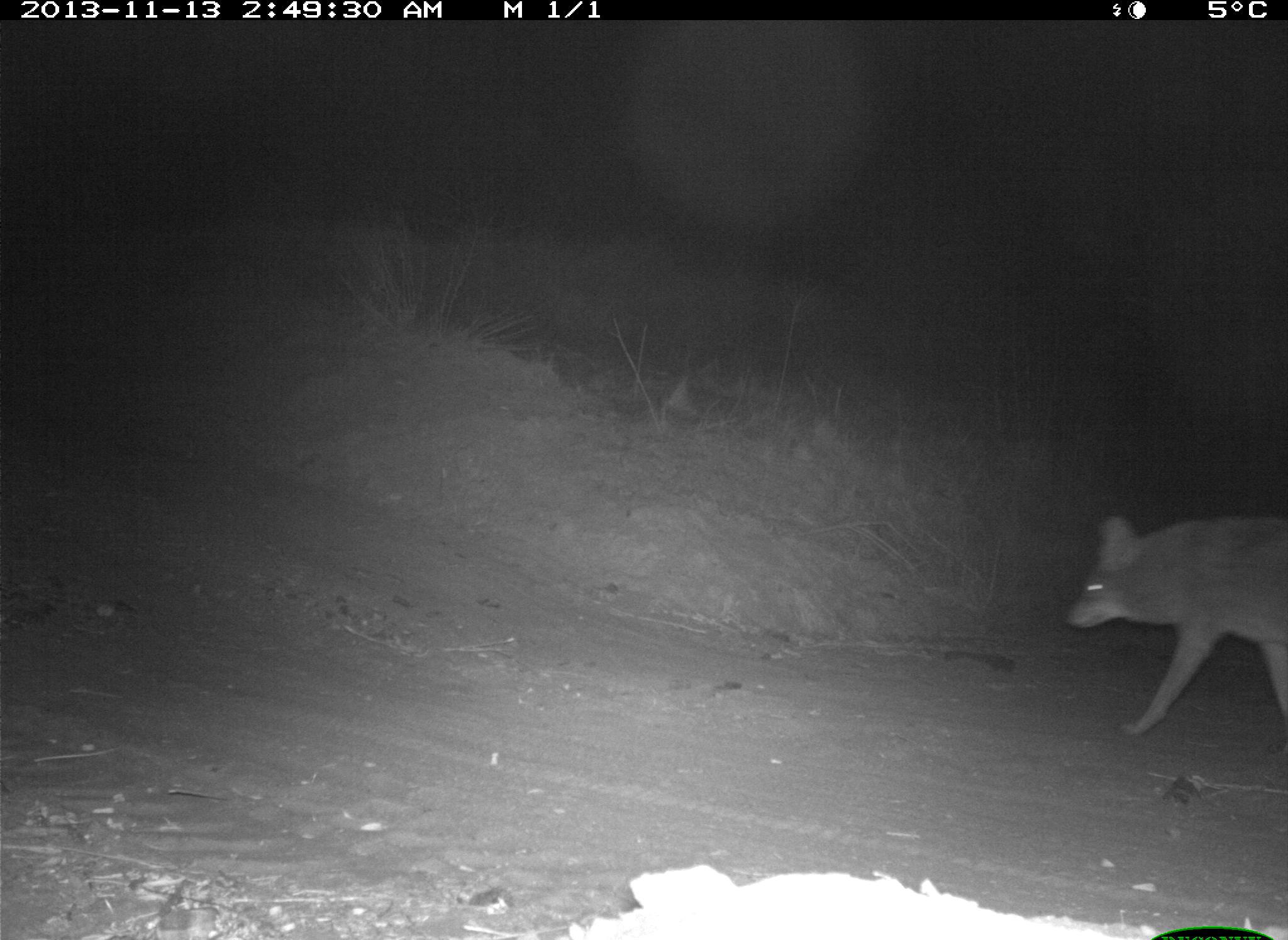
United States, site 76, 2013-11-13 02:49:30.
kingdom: Animalia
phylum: Chordata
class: Mammalia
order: Carnivora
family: Canidae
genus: Canis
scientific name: Canis latrans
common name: coyote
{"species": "coyote (Canis latrans)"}